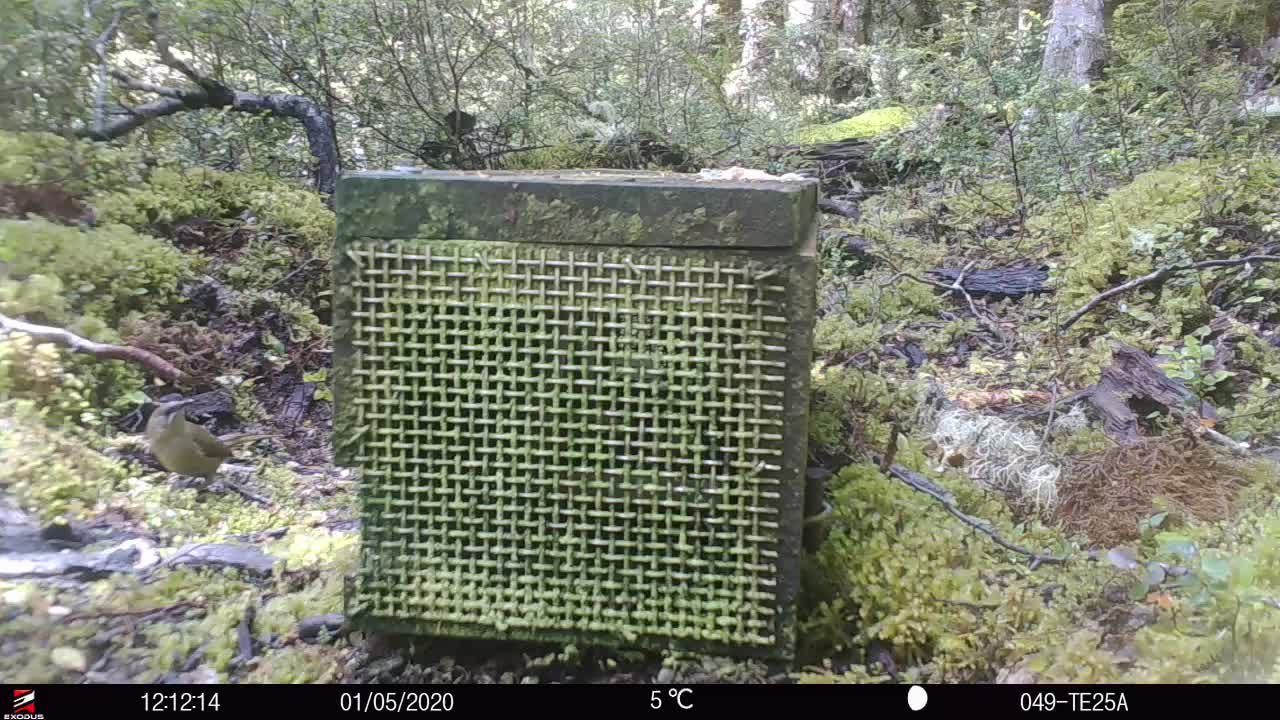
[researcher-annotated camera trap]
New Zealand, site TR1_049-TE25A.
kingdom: Animalia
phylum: Chordata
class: Aves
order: Passeriformes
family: Meliphagidae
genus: Anthornis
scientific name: Anthornis melanura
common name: new zealand bellbird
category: bellbird